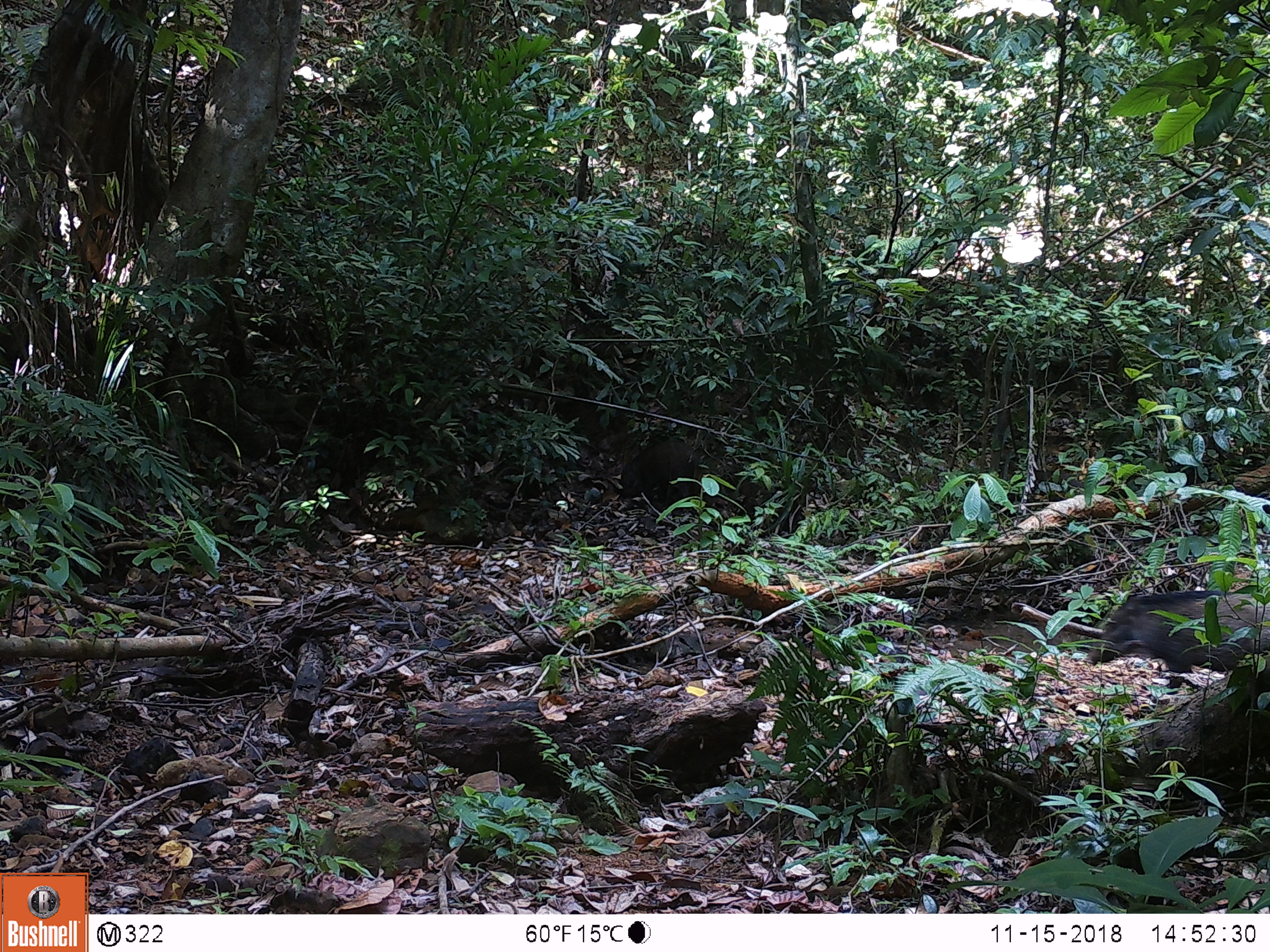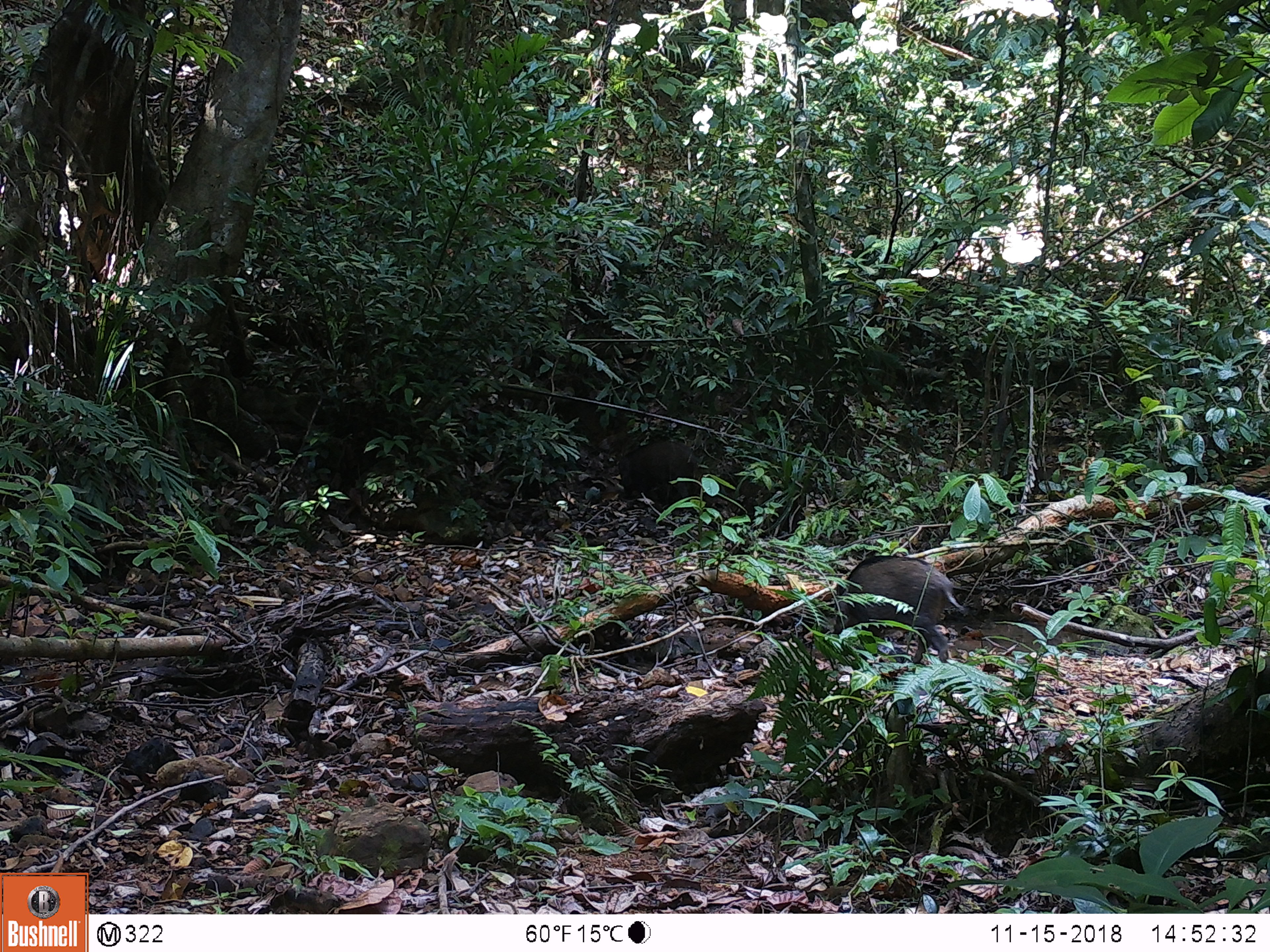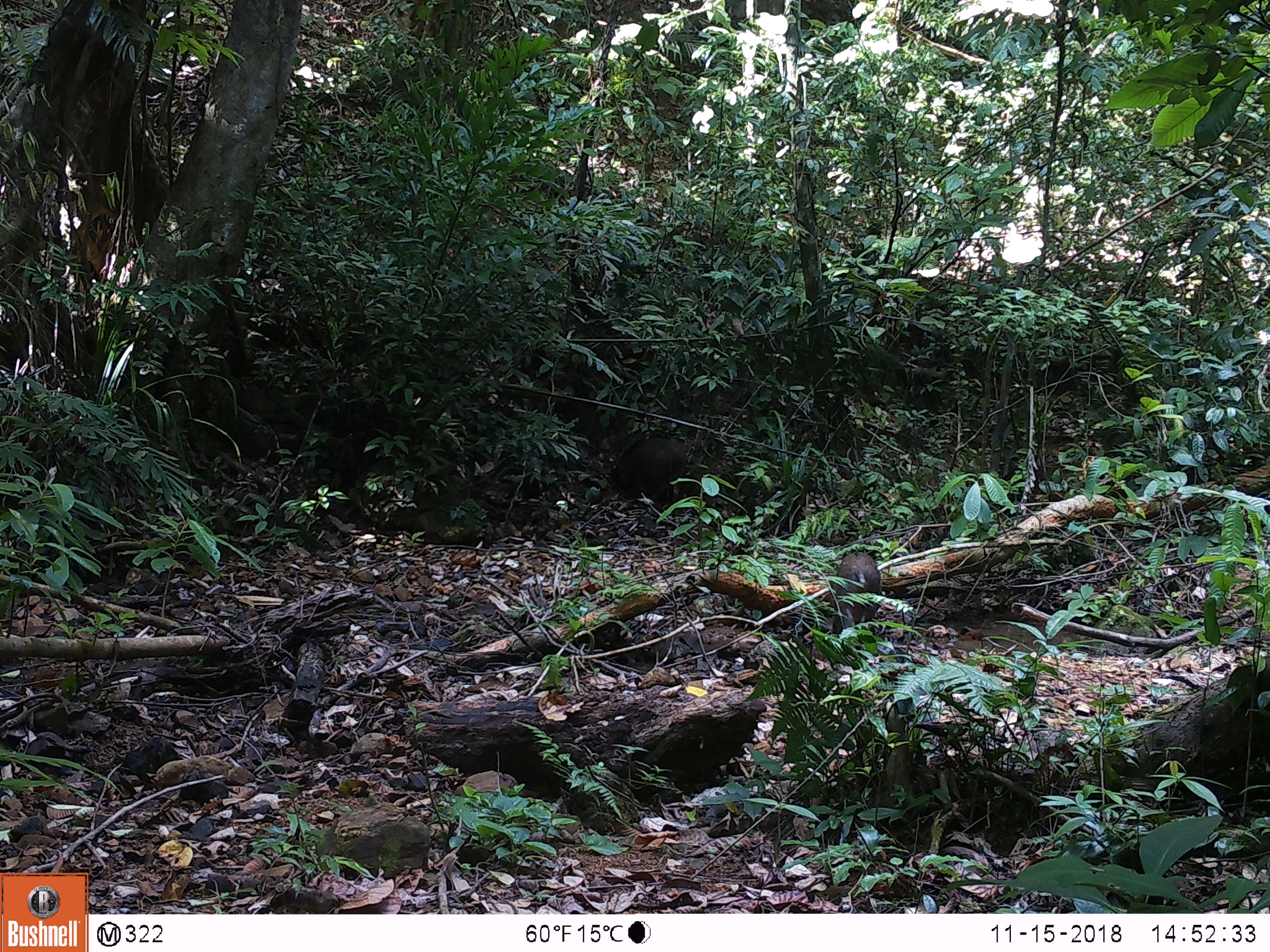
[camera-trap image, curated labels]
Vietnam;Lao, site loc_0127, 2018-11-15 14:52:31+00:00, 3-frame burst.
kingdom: Animalia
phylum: Chordata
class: Mammalia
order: Artiodactyla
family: Suidae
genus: Sus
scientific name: Sus scrofa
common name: eurasian wild pig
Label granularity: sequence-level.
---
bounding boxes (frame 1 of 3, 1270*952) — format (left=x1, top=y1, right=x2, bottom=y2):
eurasian wild pig: (left=1087, top=590, right=1270, bottom=689); (left=618, top=438, right=703, bottom=503)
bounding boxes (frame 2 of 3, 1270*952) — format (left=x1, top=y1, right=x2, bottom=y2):
eurasian wild pig: (left=829, top=554, right=966, bottom=663)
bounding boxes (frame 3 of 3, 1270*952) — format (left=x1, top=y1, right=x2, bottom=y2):
eurasian wild pig: (left=611, top=436, right=687, bottom=506); (left=834, top=548, right=881, bottom=636)